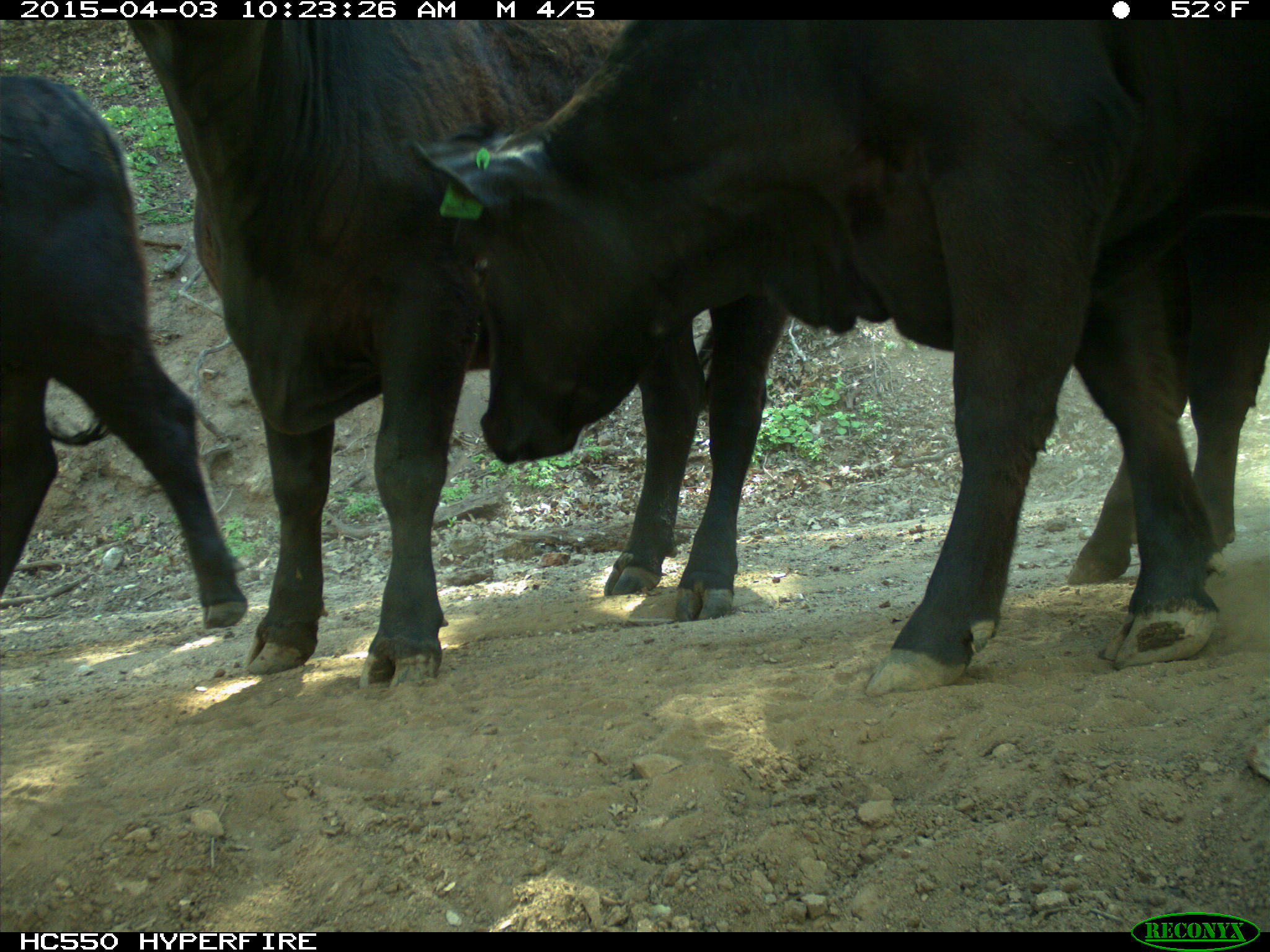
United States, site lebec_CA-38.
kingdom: Animalia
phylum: Chordata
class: Mammalia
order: Artiodactyla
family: Bovidae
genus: Bos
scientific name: Bos taurus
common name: domestic cow